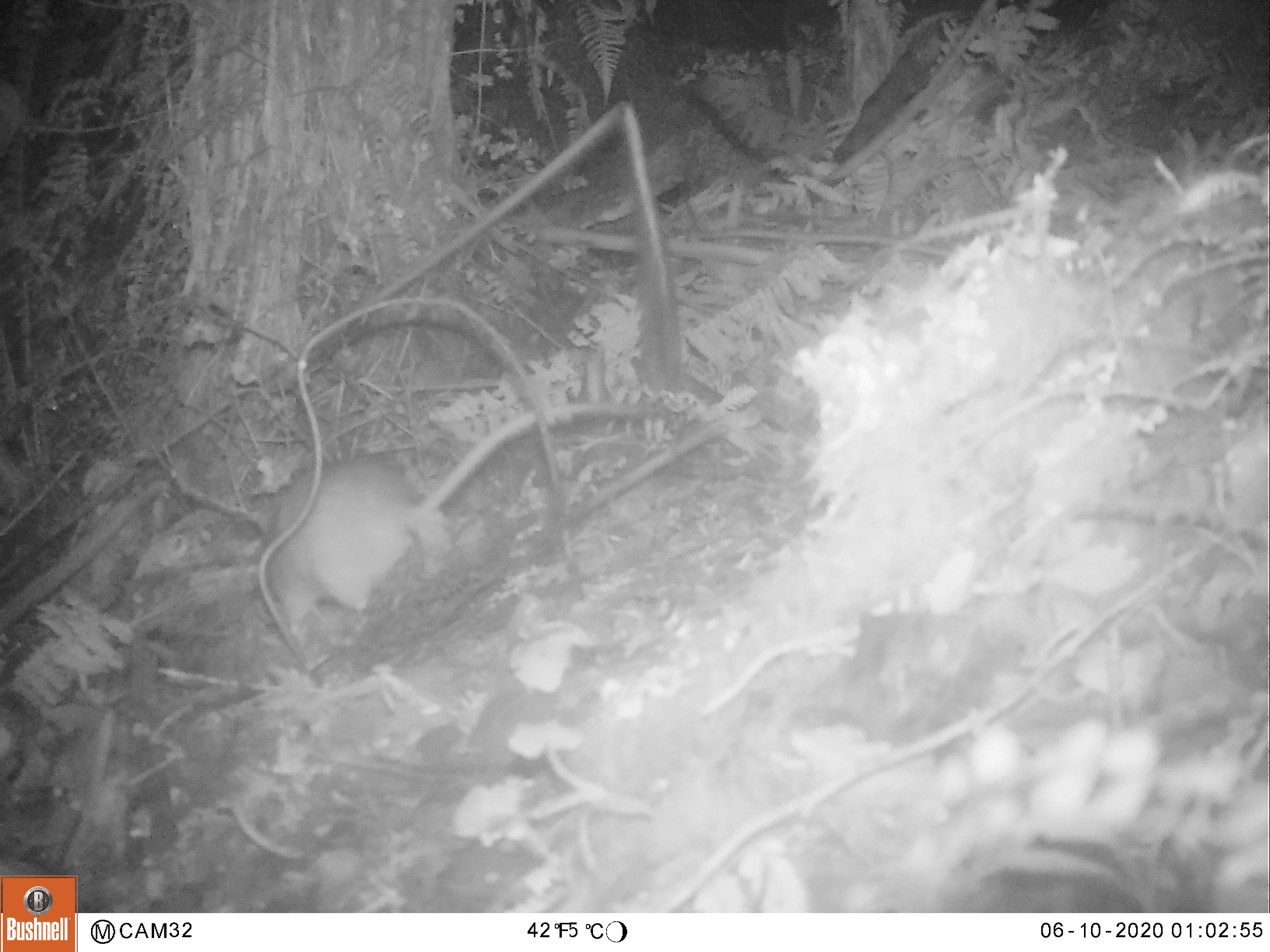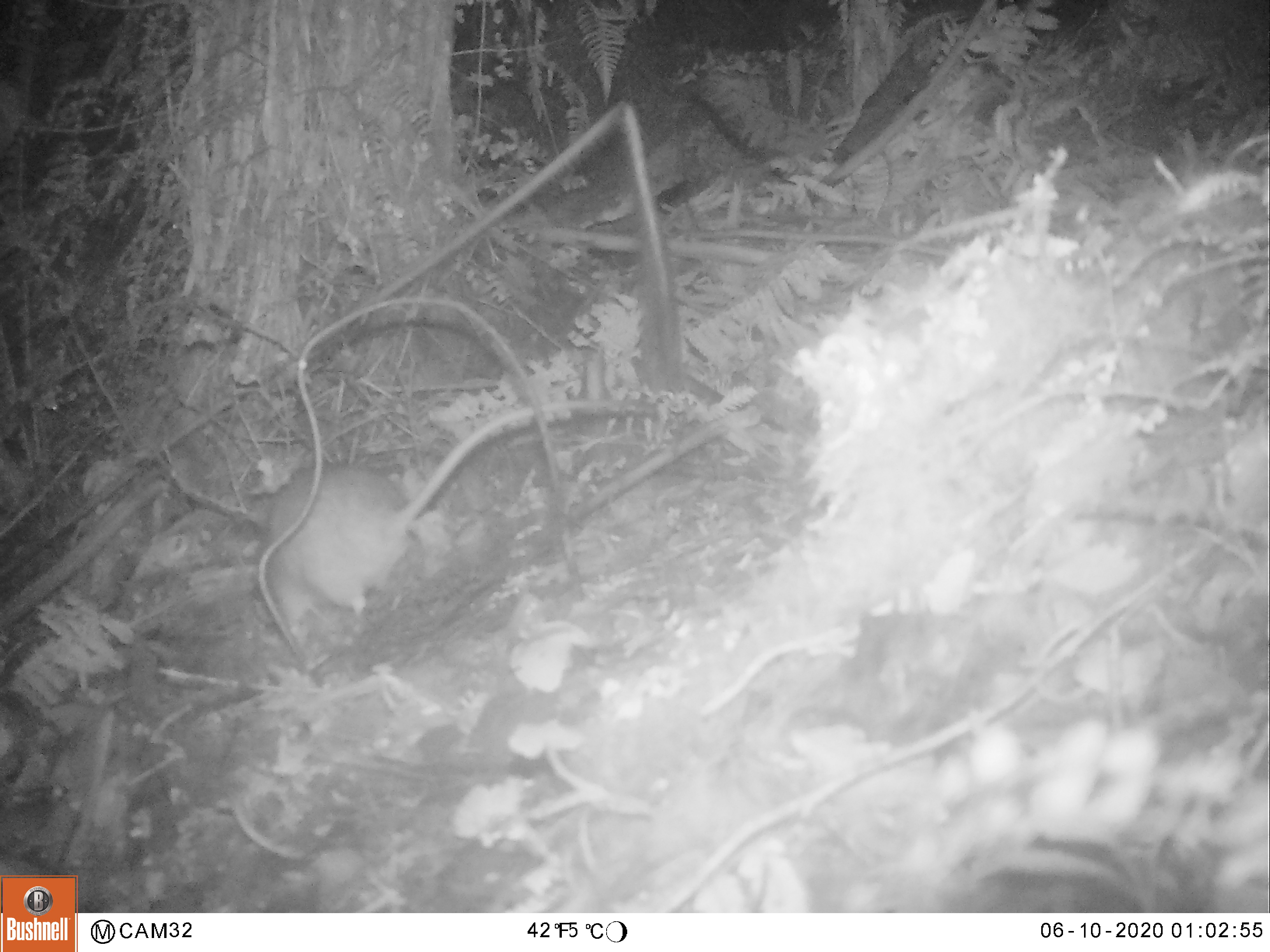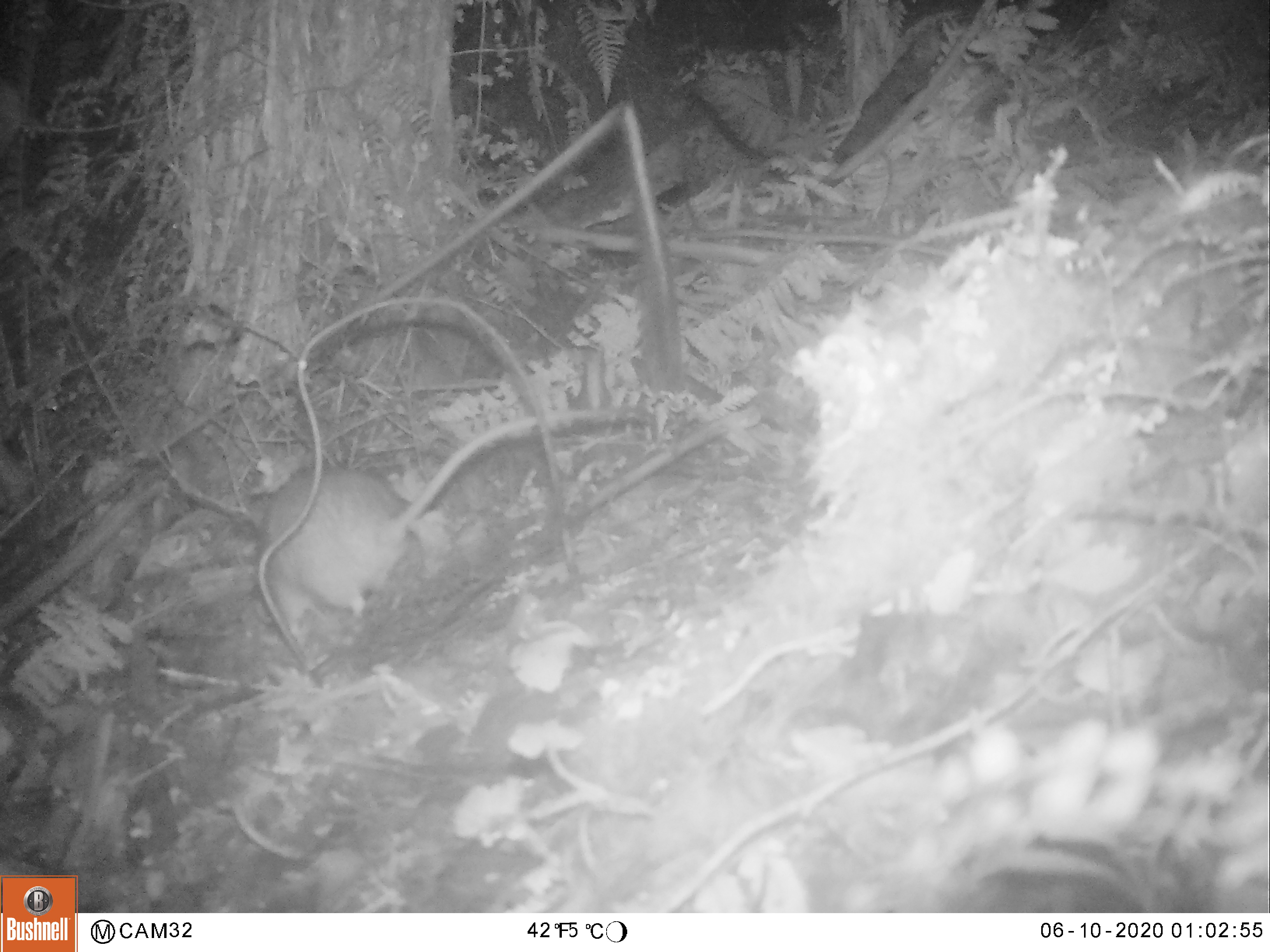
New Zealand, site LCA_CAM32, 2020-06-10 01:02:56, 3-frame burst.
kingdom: Animalia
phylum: Chordata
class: Mammalia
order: Rodentia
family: Muridae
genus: Rattus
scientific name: Rattus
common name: rat